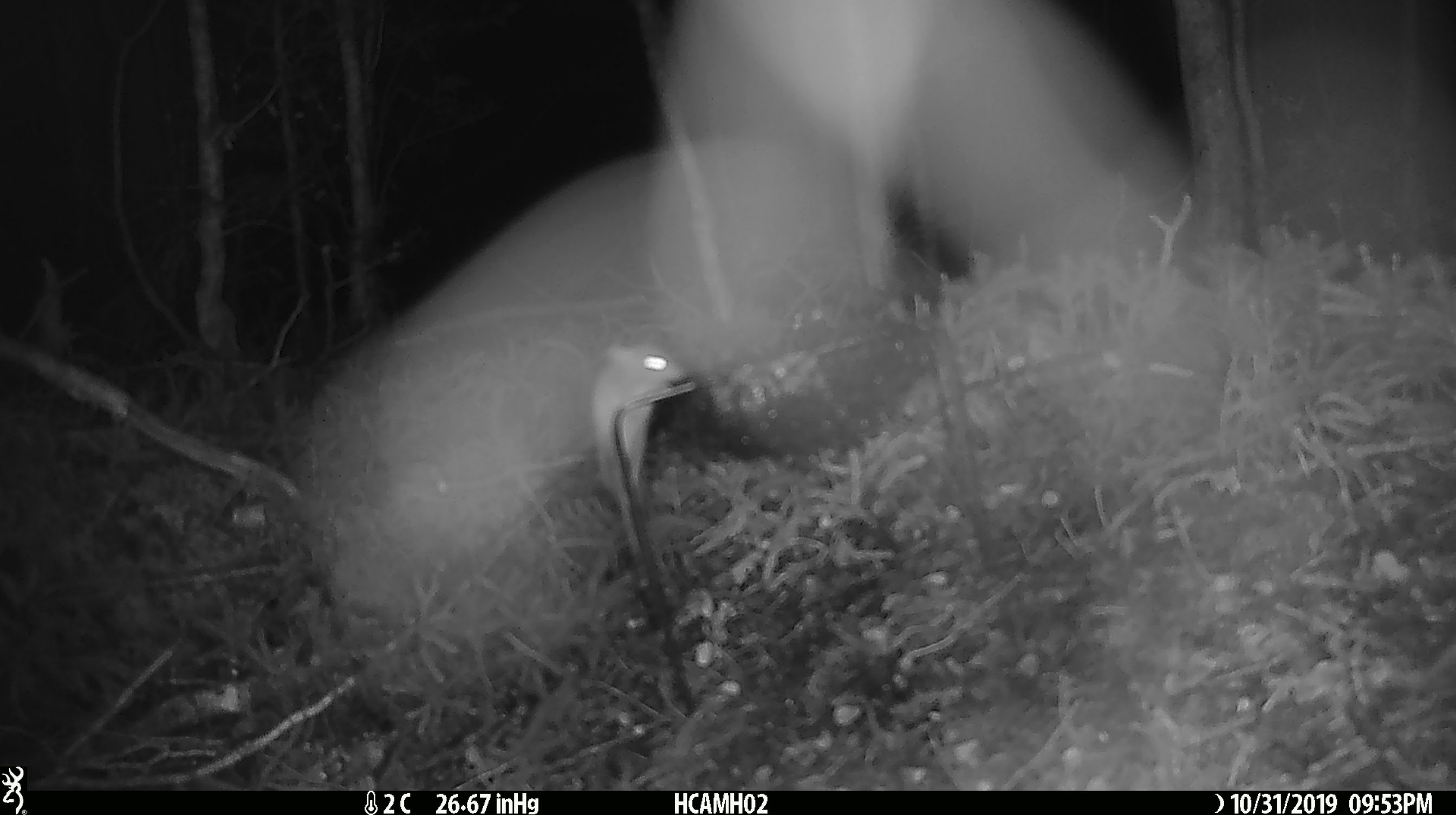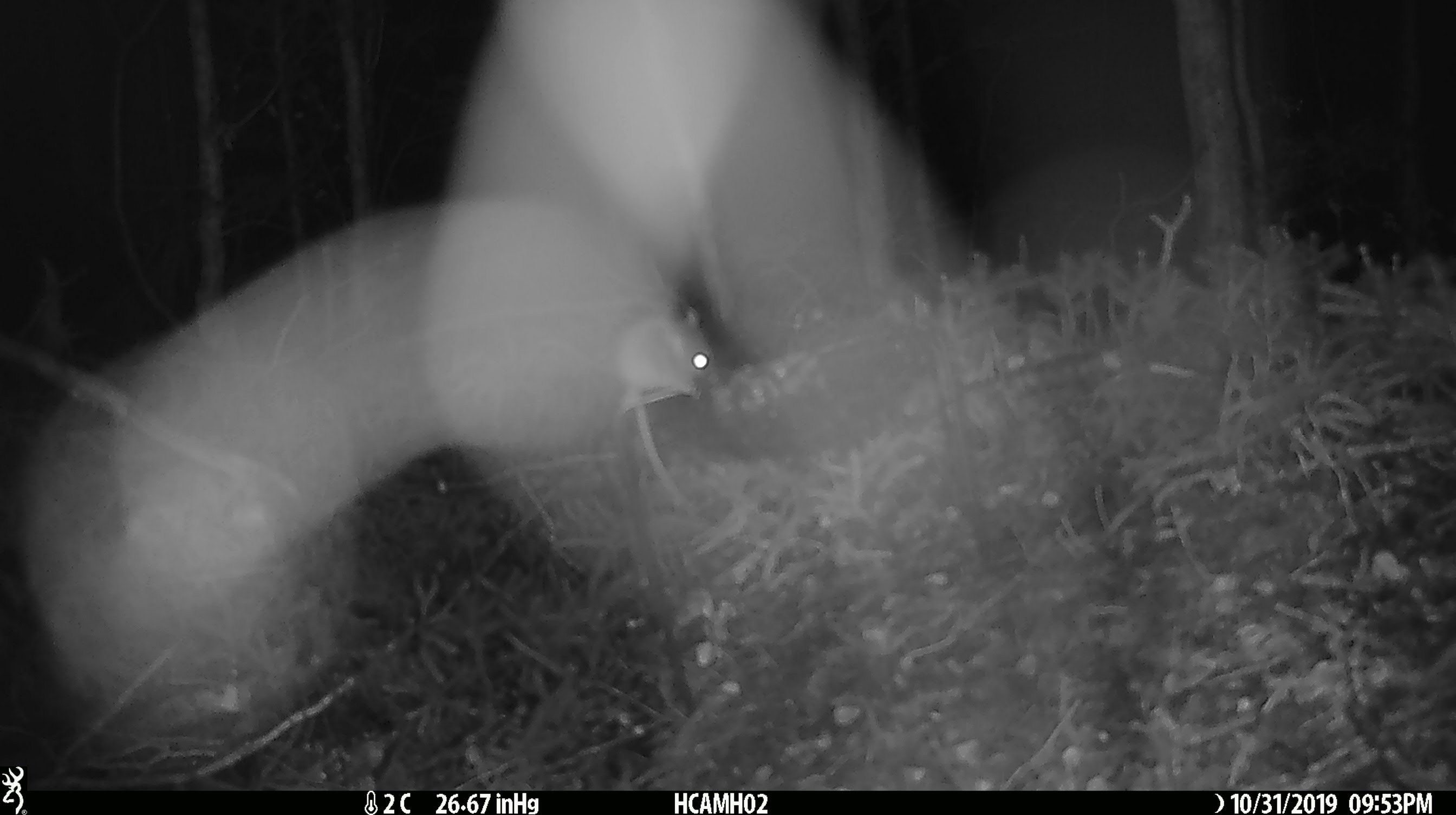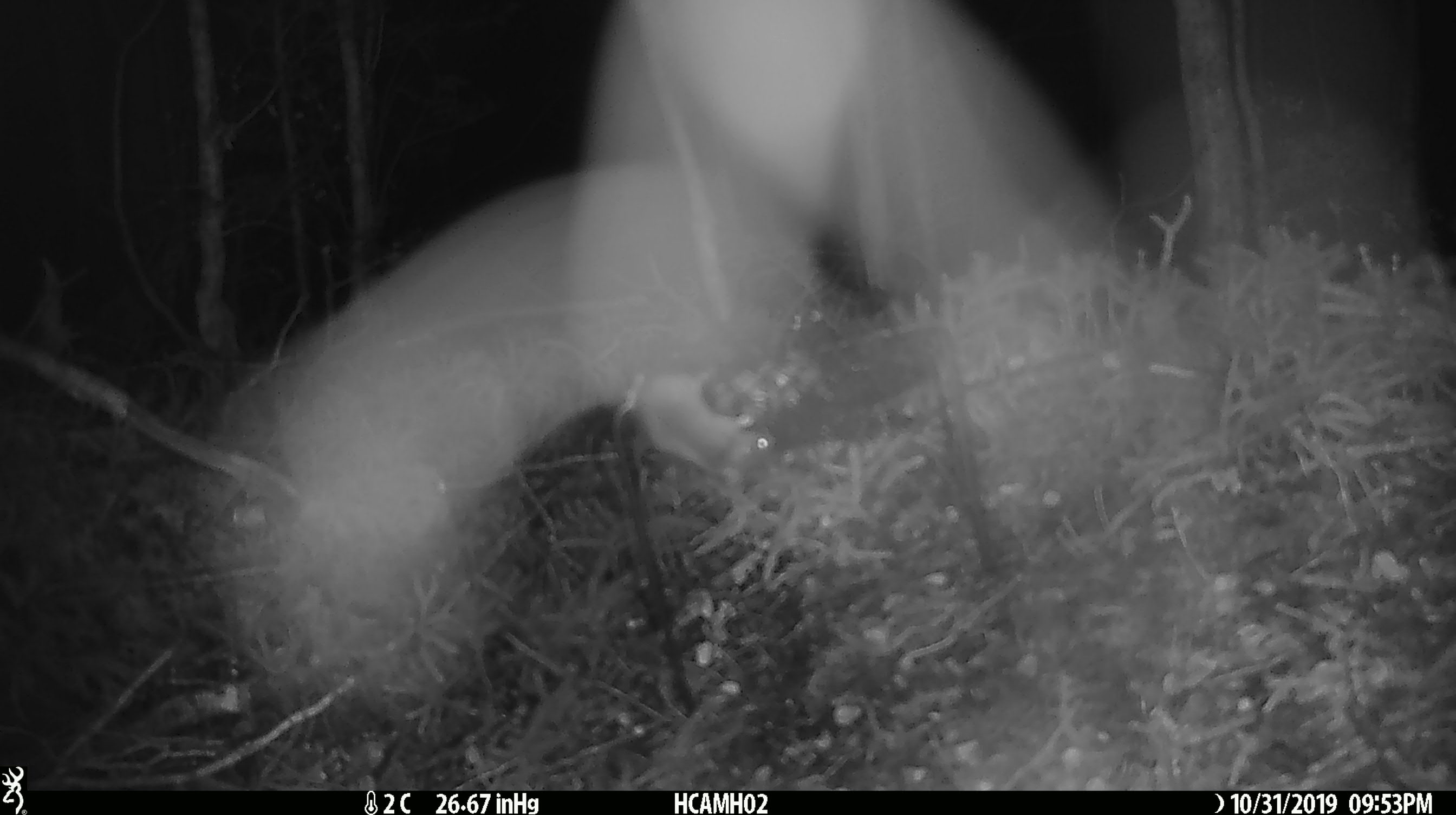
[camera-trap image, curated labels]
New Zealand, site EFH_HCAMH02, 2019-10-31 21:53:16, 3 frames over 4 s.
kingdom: Animalia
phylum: Chordata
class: Mammalia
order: Rodentia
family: Muridae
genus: Mus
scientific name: Mus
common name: mouse